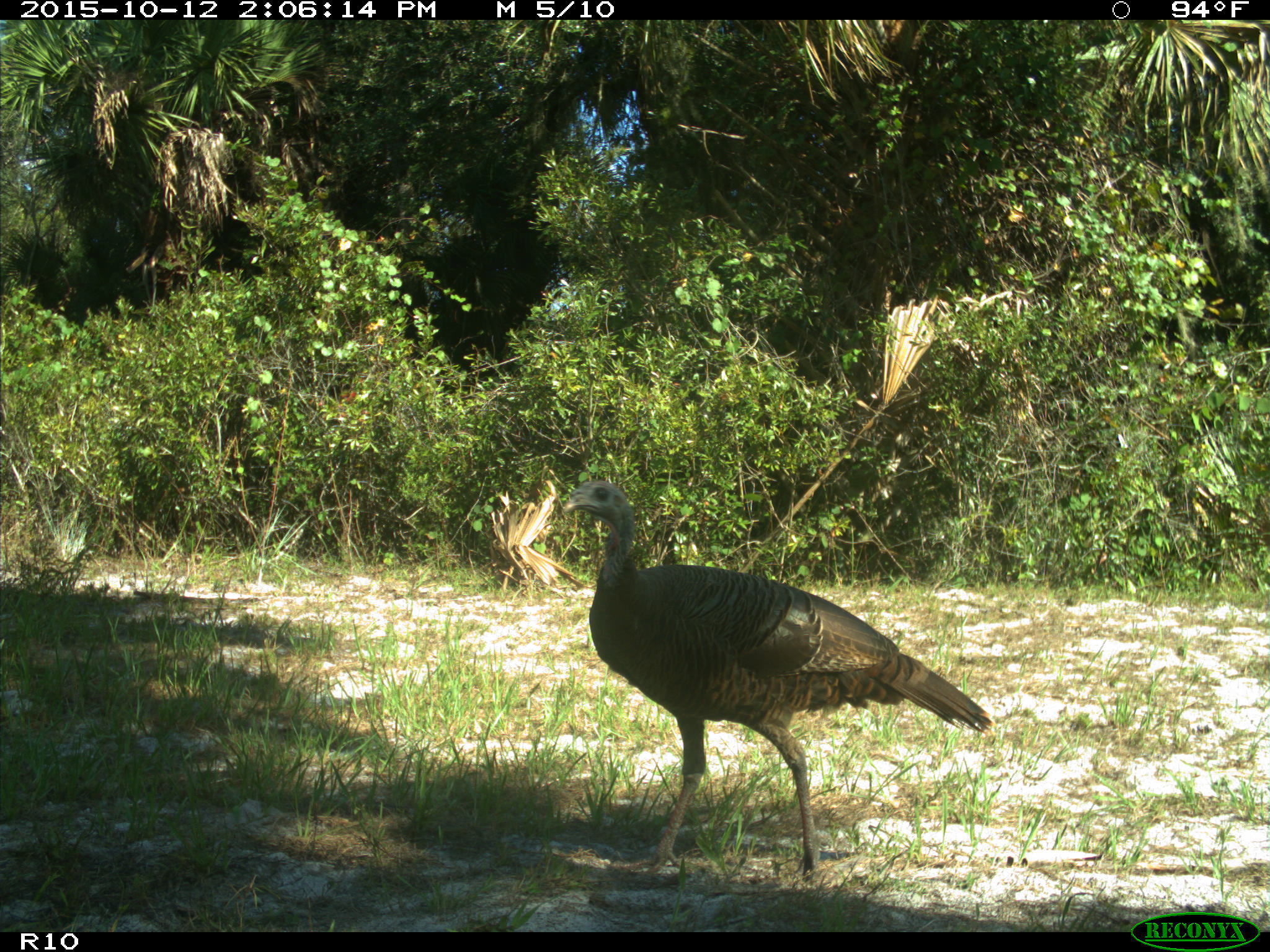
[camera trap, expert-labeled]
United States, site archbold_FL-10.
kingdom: Animalia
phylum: Chordata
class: Aves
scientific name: Aves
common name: birds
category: unidentified bird